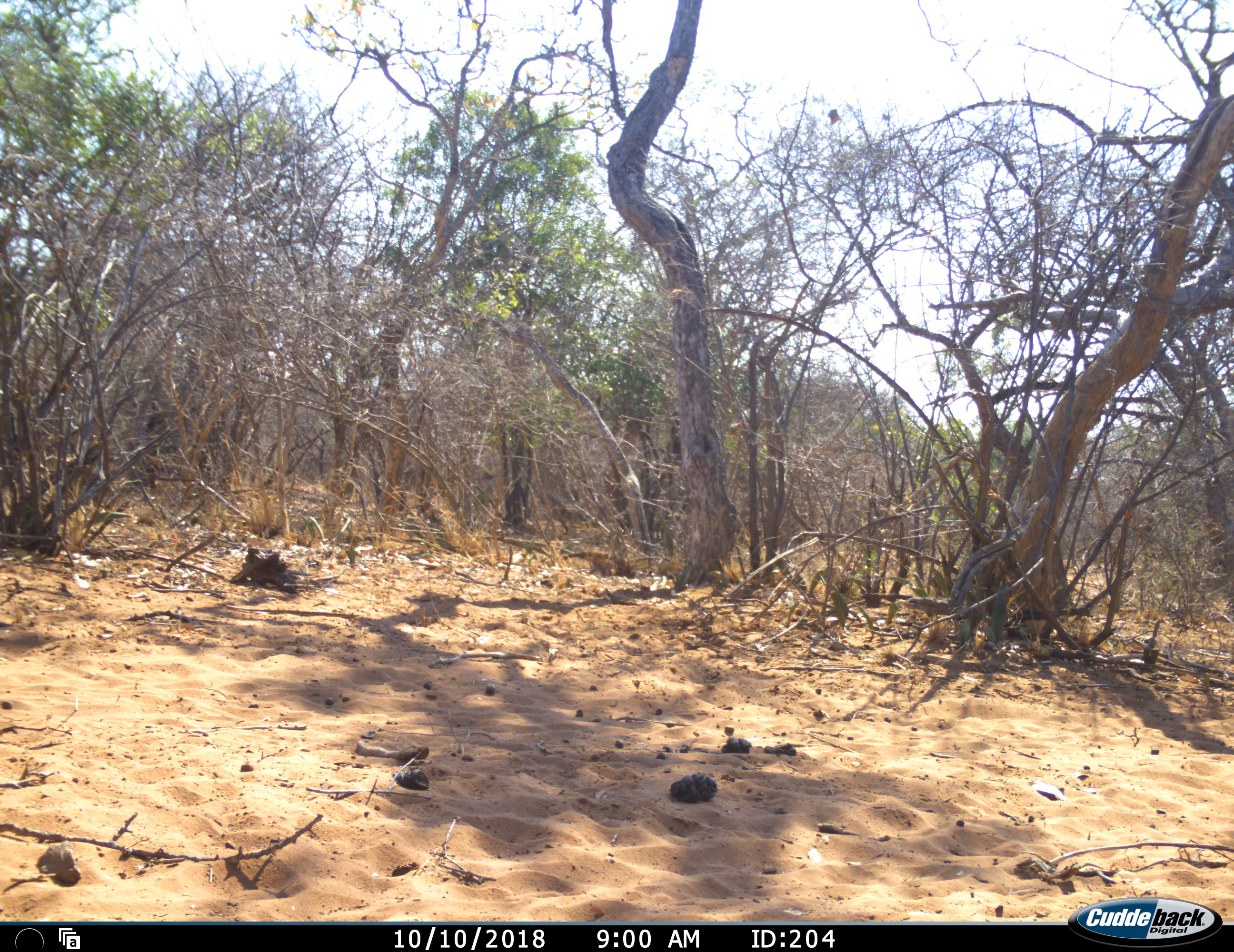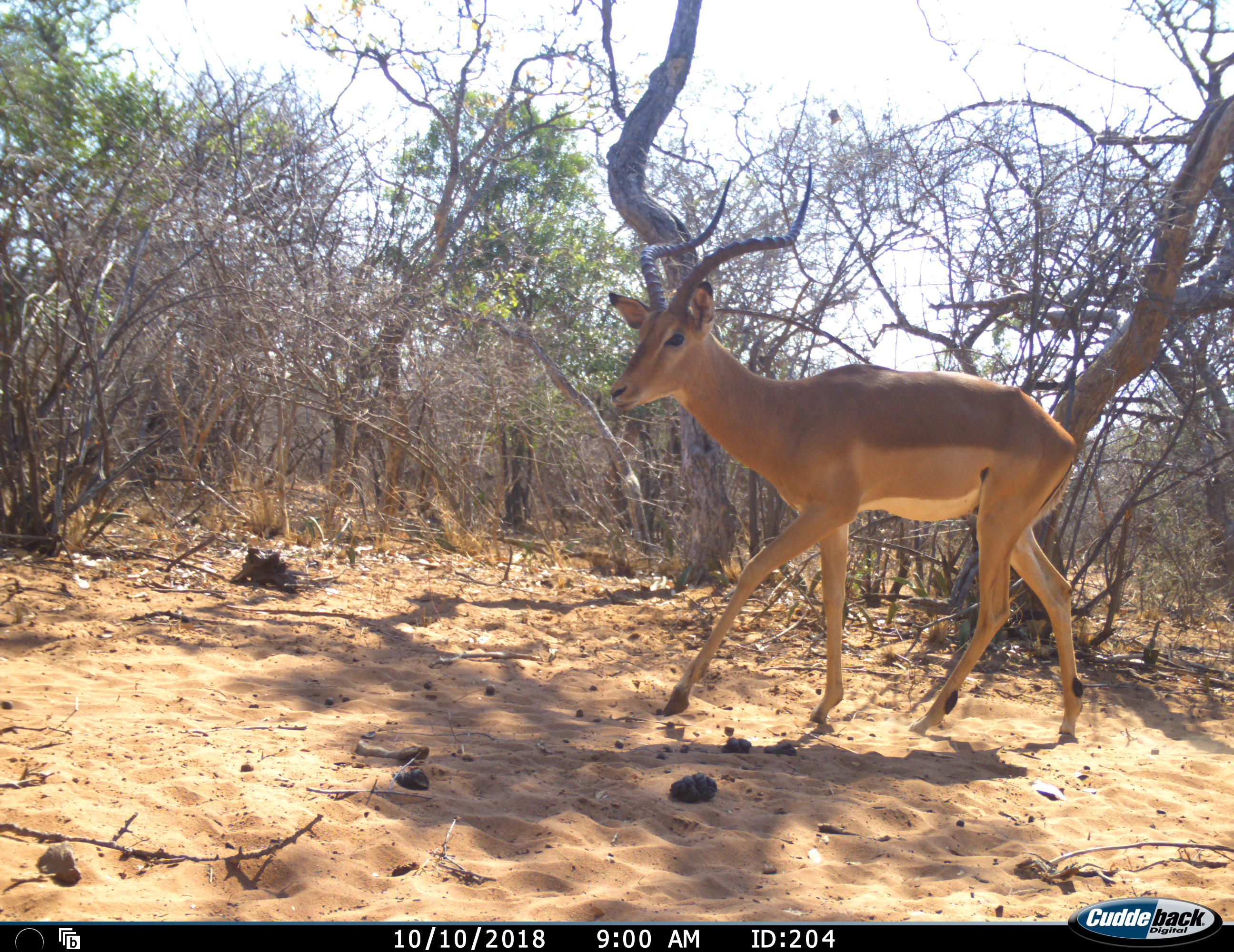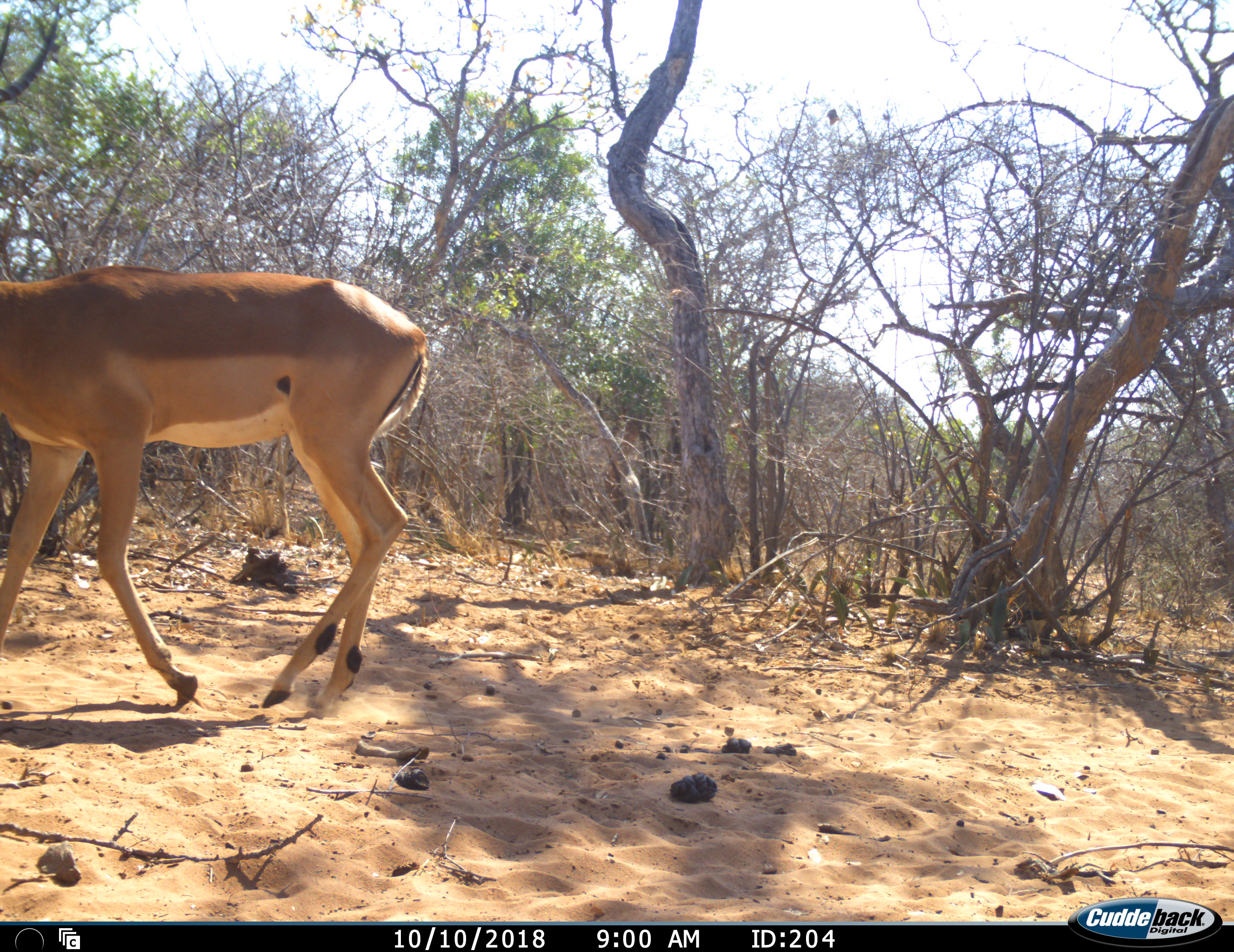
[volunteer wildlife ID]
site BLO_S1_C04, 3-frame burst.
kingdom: Animalia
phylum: Chordata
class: Mammalia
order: Artiodactyla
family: Bovidae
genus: Aepyceros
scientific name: Aepyceros melampus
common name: impala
Impala (Aepyceros melampus), count 1. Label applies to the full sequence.